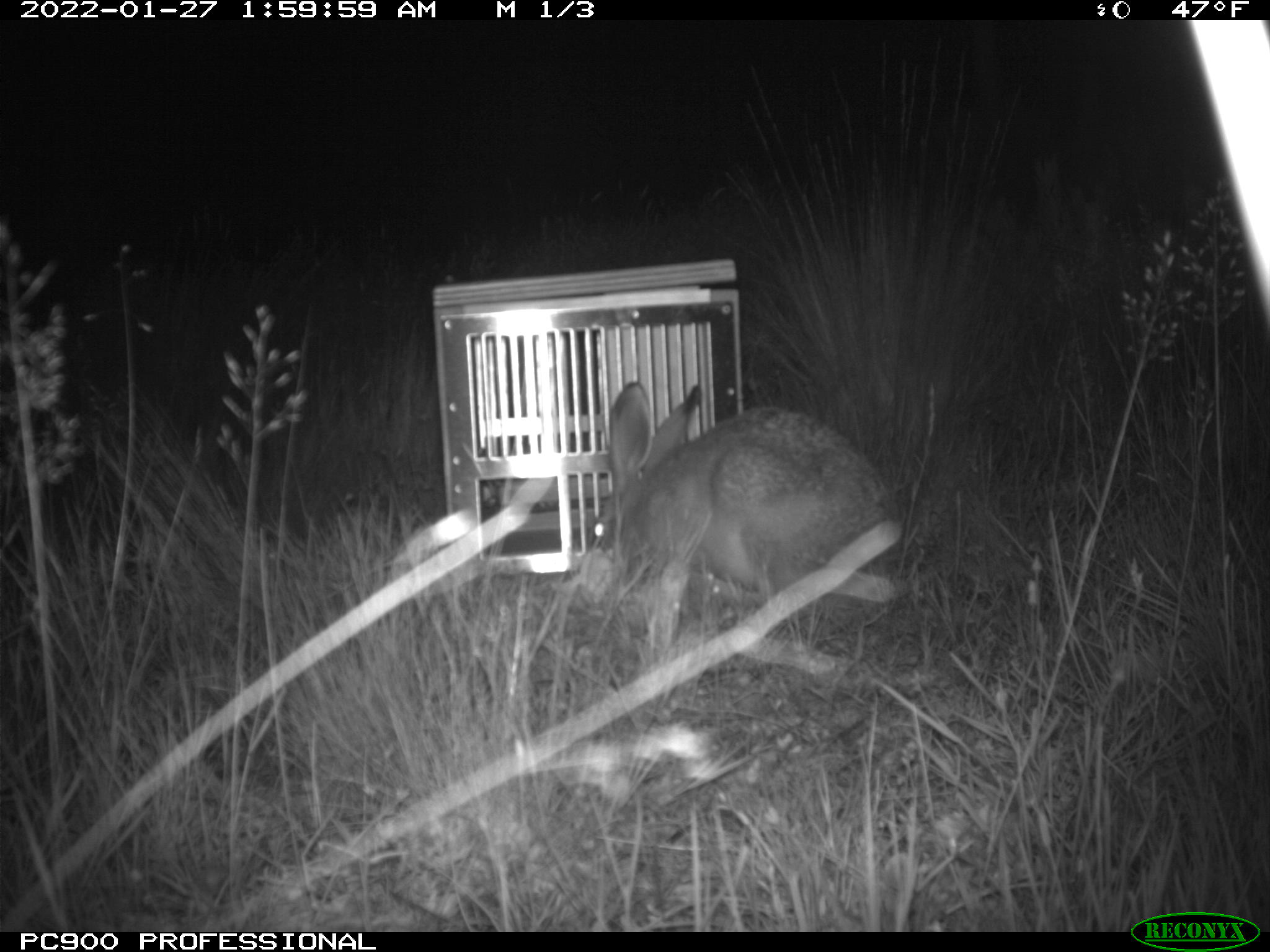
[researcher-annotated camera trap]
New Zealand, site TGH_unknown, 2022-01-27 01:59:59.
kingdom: Animalia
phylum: Chordata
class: Mammalia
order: Lagomorpha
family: Leporidae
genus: Lepus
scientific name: Lepus europaeus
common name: brown hare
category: hare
Hare (brown hare) (Lepus europaeus).